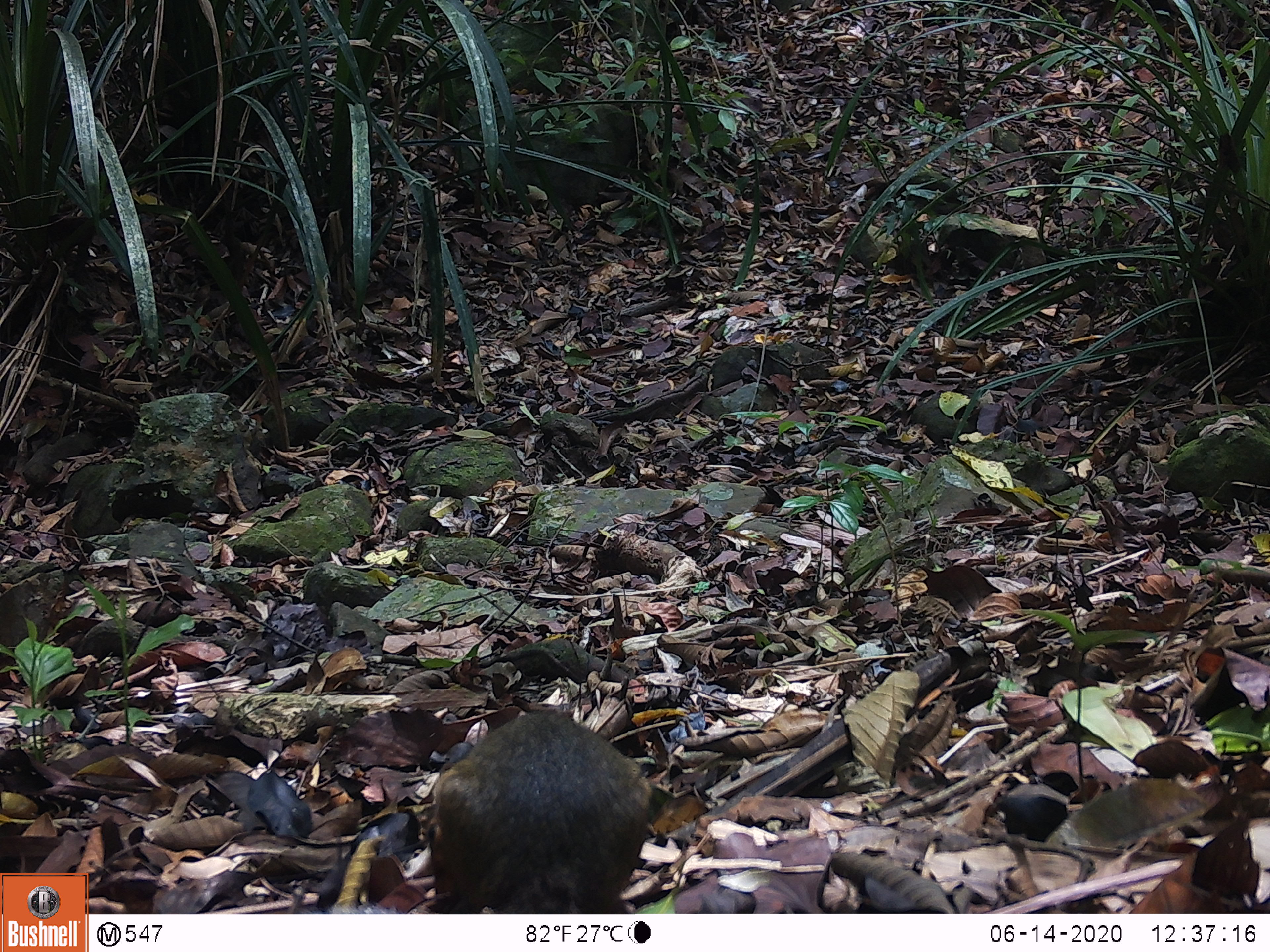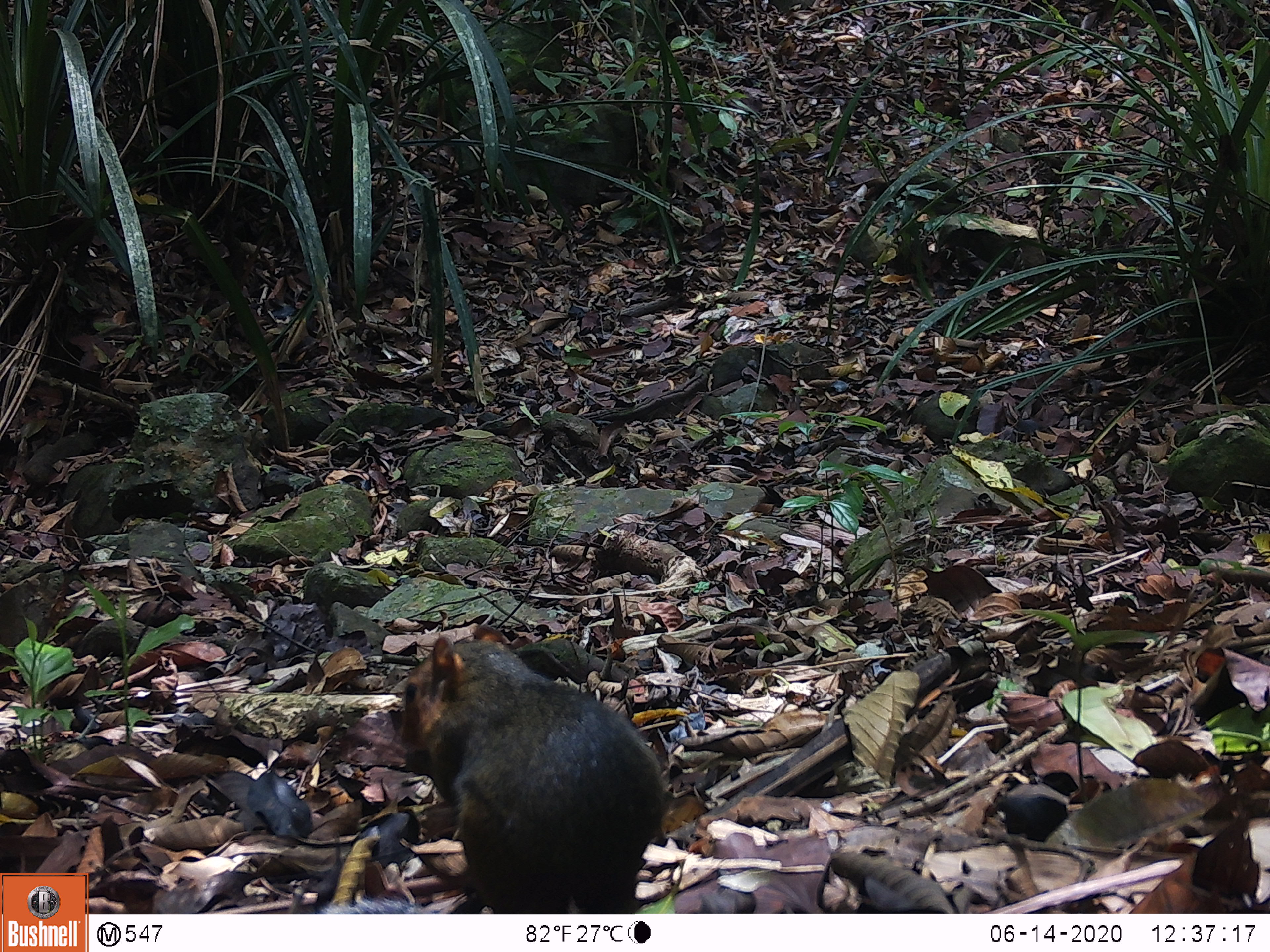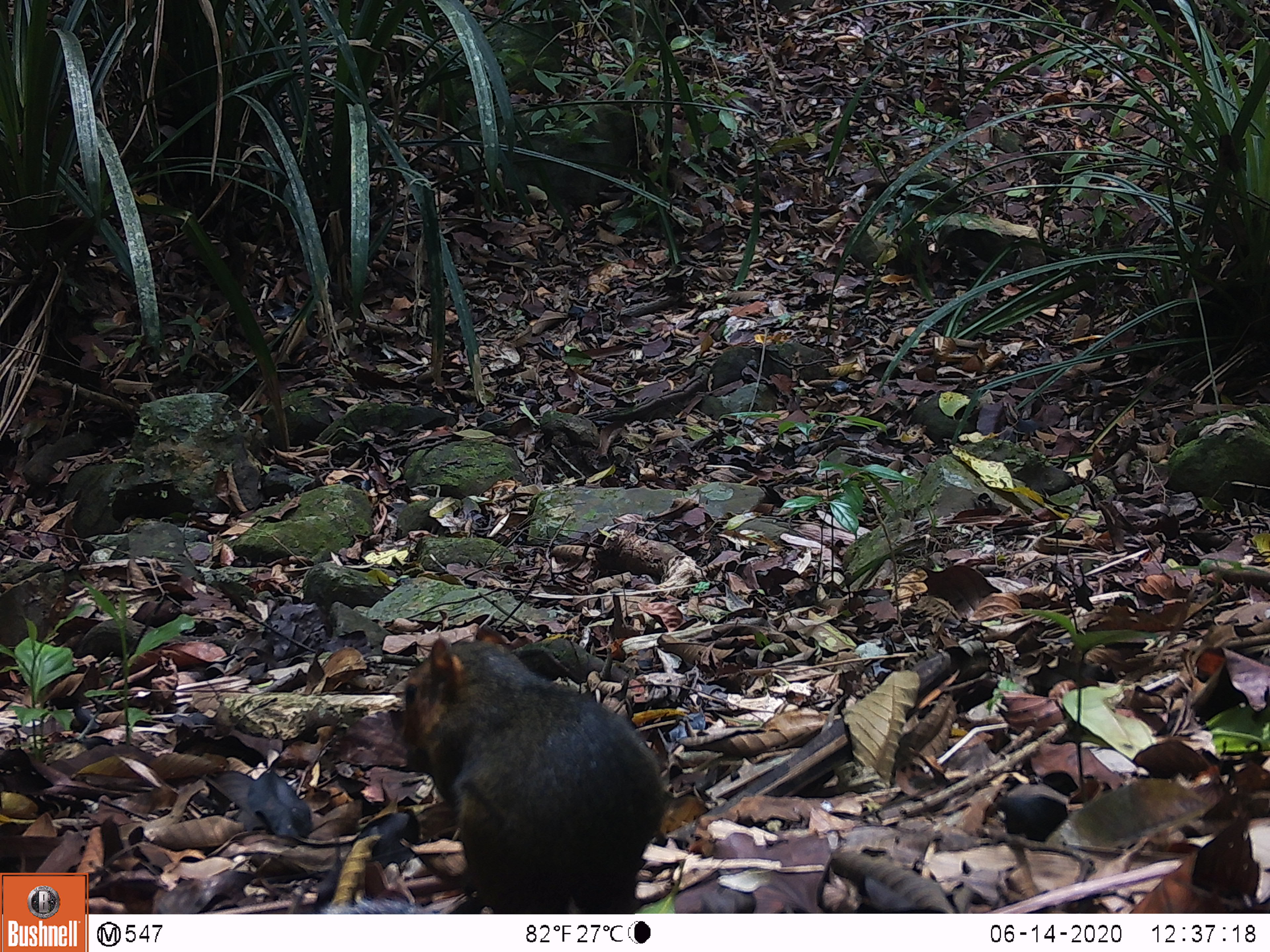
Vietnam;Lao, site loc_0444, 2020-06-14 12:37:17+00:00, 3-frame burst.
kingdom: Animalia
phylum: Chordata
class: Mammalia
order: Rodentia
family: Sciuridae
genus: Dremomys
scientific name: Dremomys rufigenis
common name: red-cheeked squirrel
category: red cheeked squirrel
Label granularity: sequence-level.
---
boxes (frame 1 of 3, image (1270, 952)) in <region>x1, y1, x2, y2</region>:
red cheeked squirrel: <region>426, 708, 651, 914</region>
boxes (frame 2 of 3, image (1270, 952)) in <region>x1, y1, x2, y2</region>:
red cheeked squirrel: <region>398, 623, 668, 913</region>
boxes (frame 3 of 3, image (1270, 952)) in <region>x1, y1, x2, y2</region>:
red cheeked squirrel: <region>399, 626, 668, 914</region>